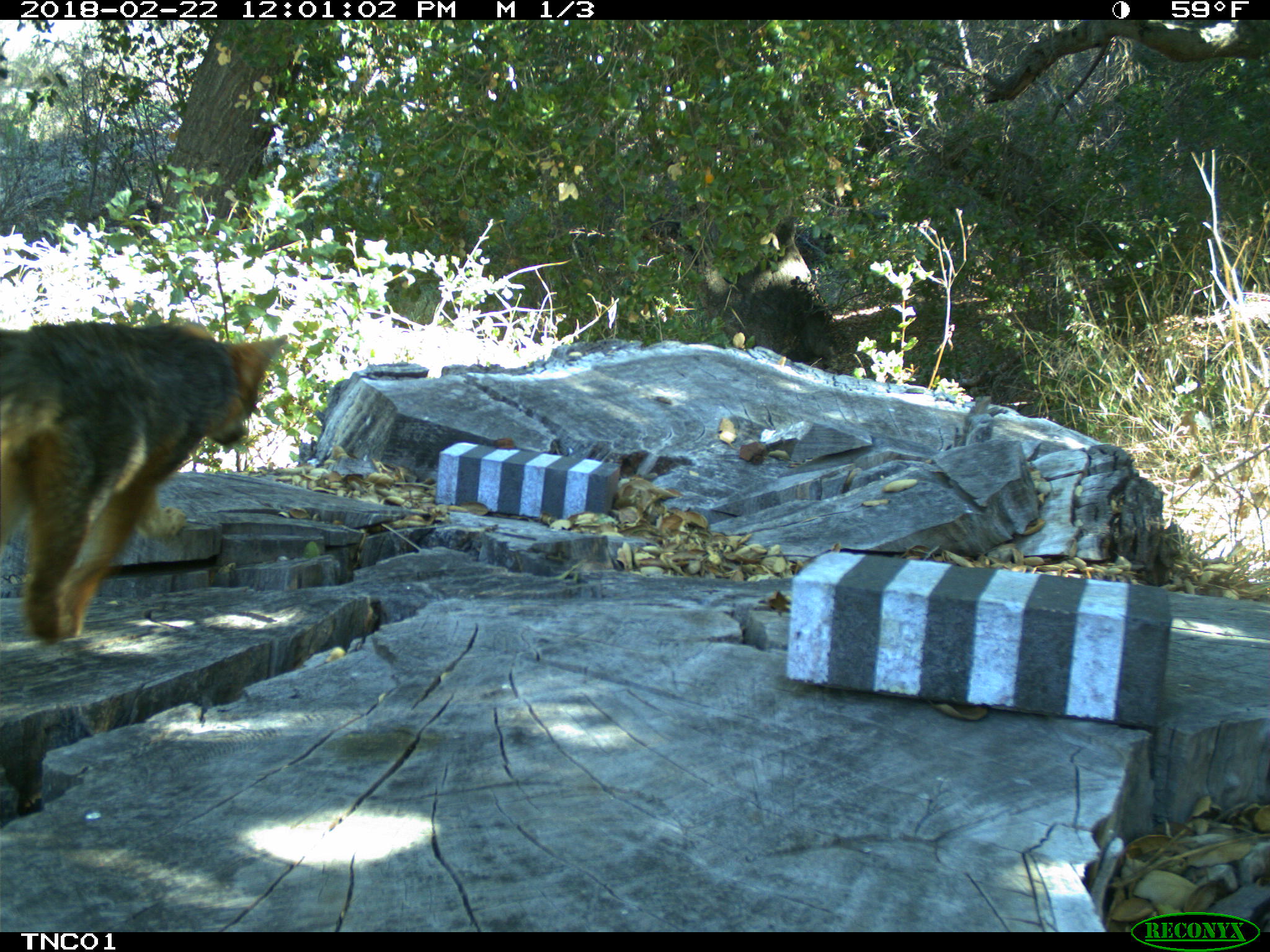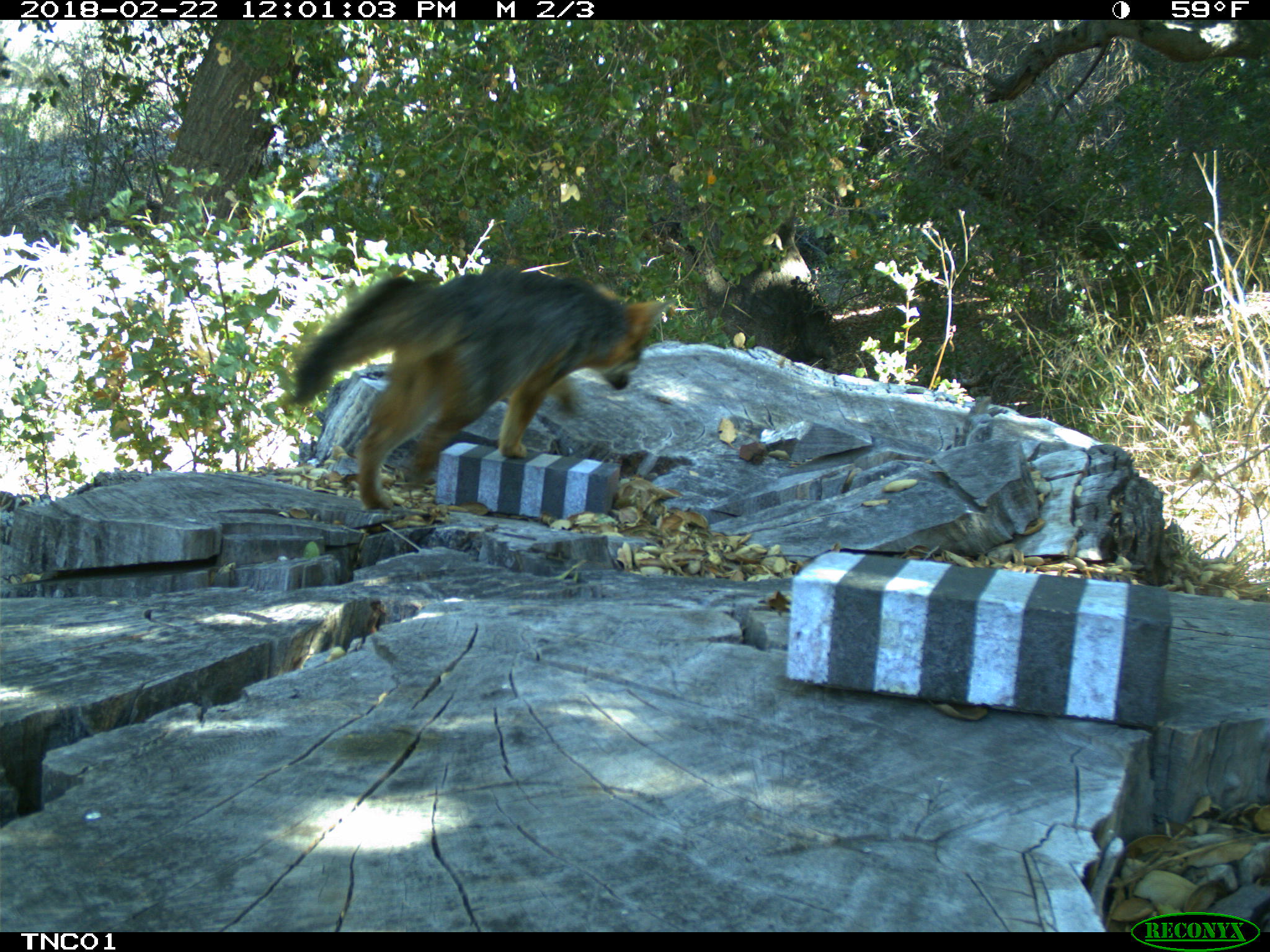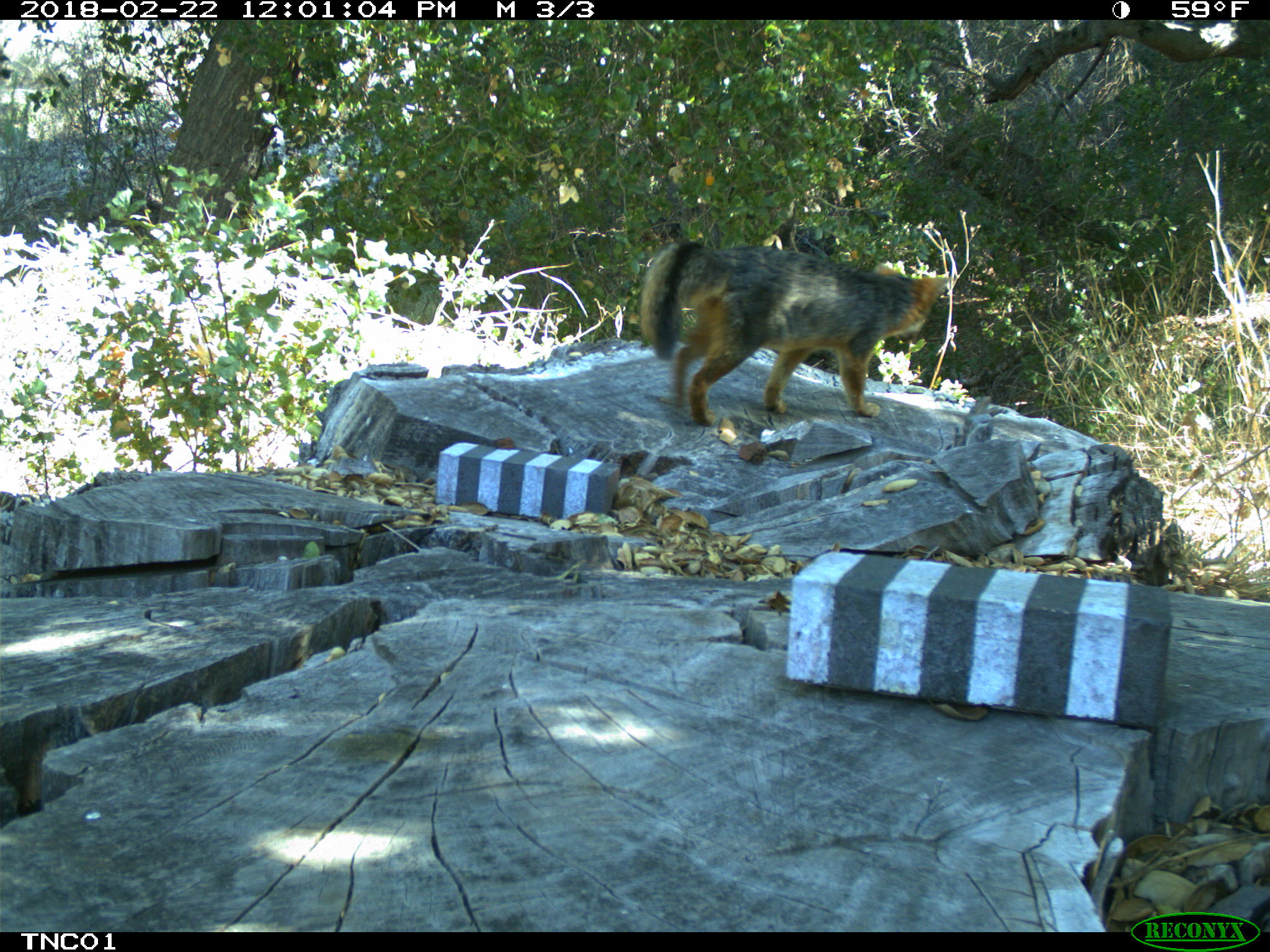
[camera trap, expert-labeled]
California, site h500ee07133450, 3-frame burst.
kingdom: Animalia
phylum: Chordata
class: Mammalia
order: Carnivora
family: Canidae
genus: Urocyon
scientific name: Urocyon littoralis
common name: island fox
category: fox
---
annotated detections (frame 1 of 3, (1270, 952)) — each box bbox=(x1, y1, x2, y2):
fox: bbox=(0, 318, 288, 642)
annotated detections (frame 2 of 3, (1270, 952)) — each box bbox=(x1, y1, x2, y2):
fox: bbox=(289, 263, 677, 510)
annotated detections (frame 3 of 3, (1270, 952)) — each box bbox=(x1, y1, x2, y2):
fox: bbox=(640, 241, 953, 426)